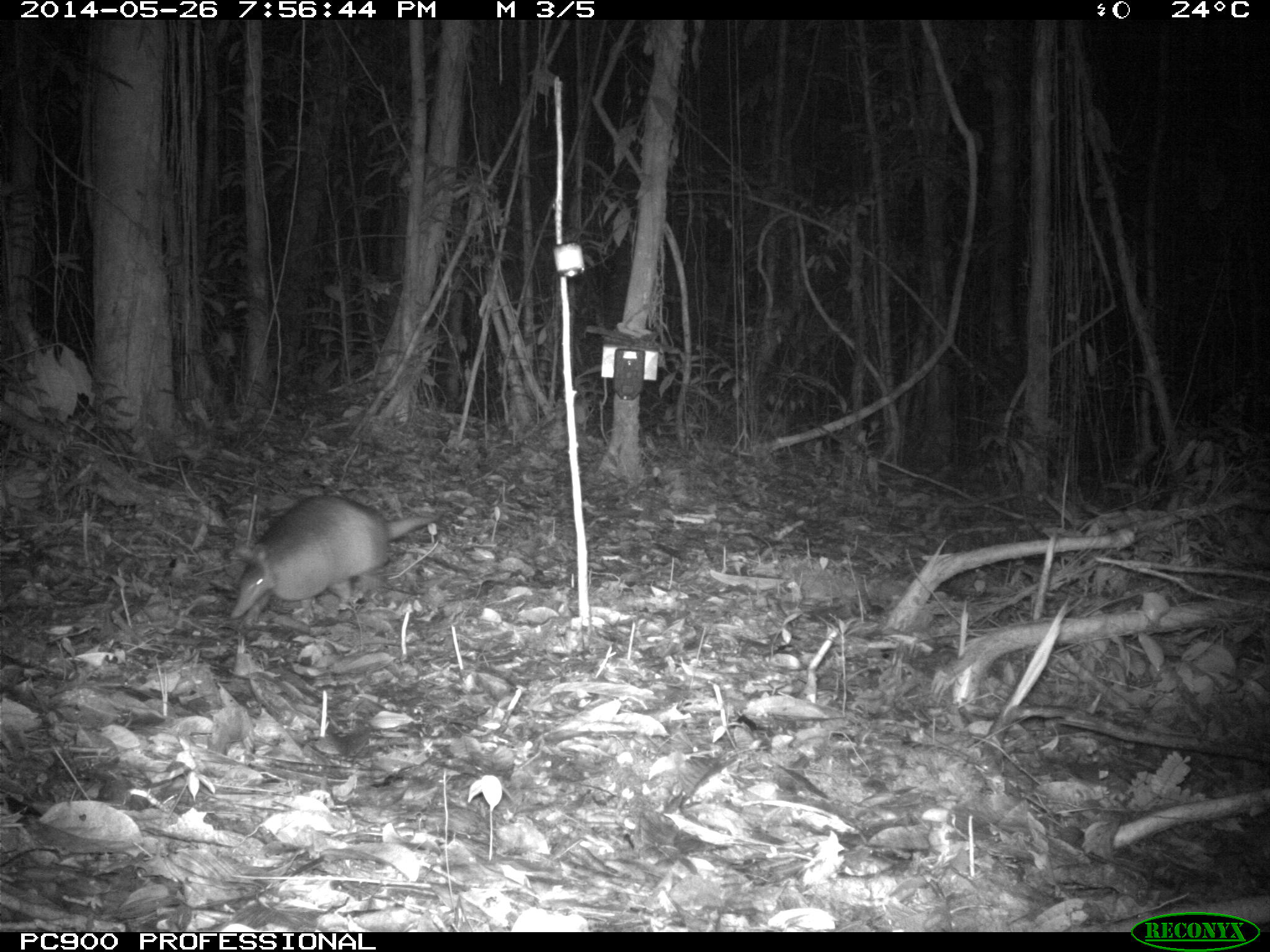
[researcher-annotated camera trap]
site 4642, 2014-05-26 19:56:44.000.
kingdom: Animalia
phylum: Chordata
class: Mammalia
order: Cingulata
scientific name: Cingulata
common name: armadillo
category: unknown armadillo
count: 1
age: adult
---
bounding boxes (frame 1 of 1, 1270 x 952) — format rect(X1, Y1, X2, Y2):
unknown armadillo: rect(229, 491, 442, 620)